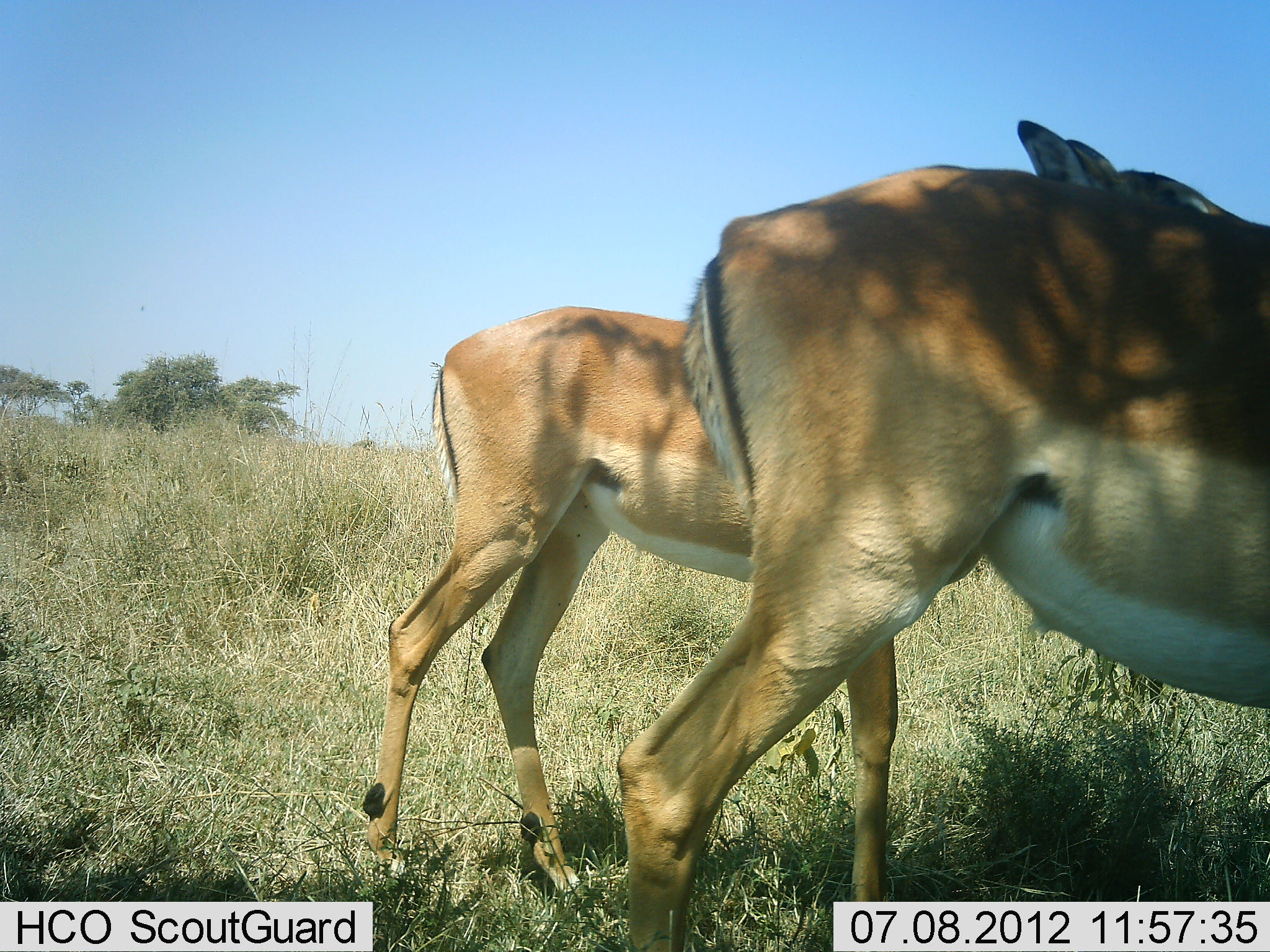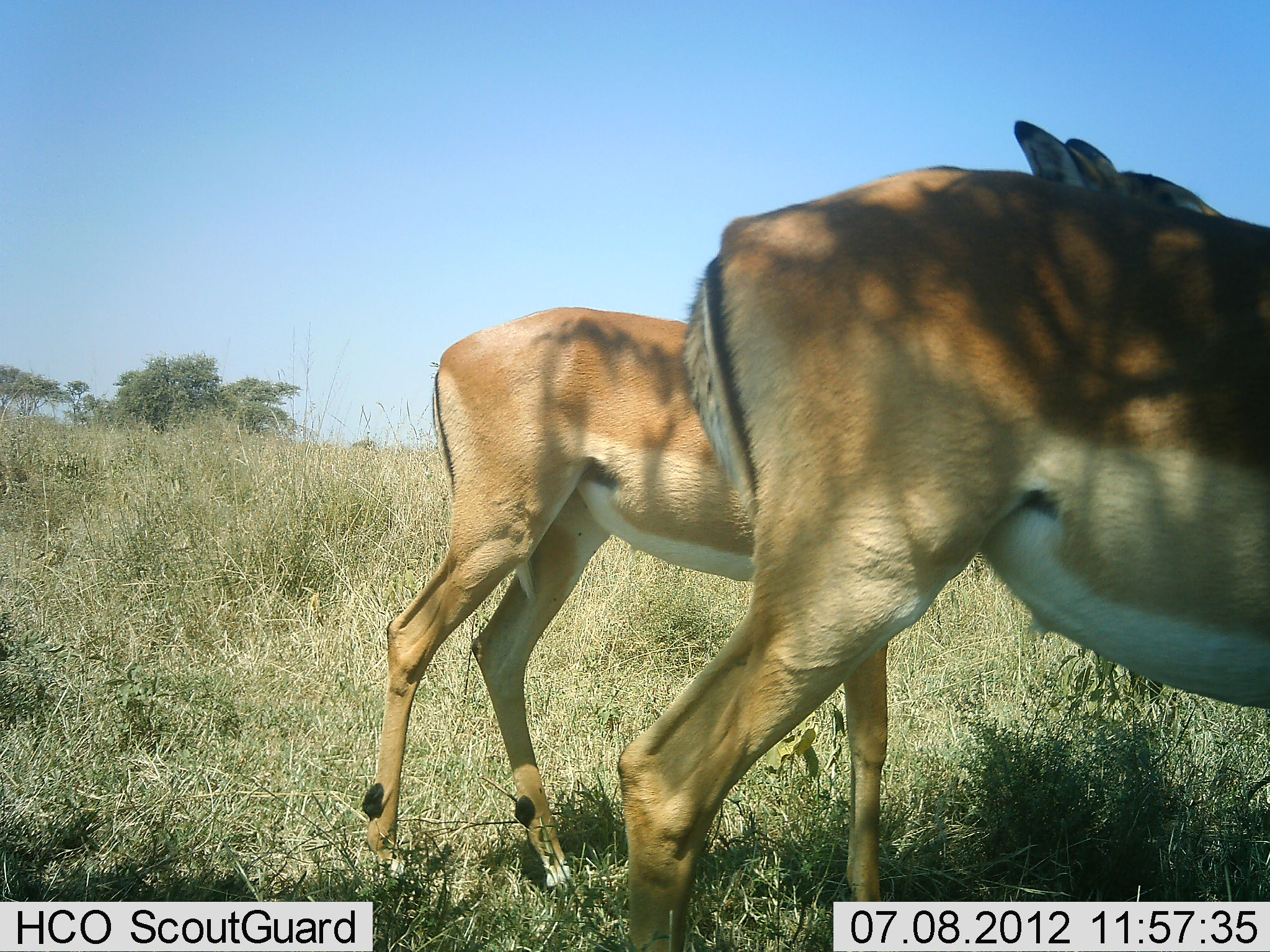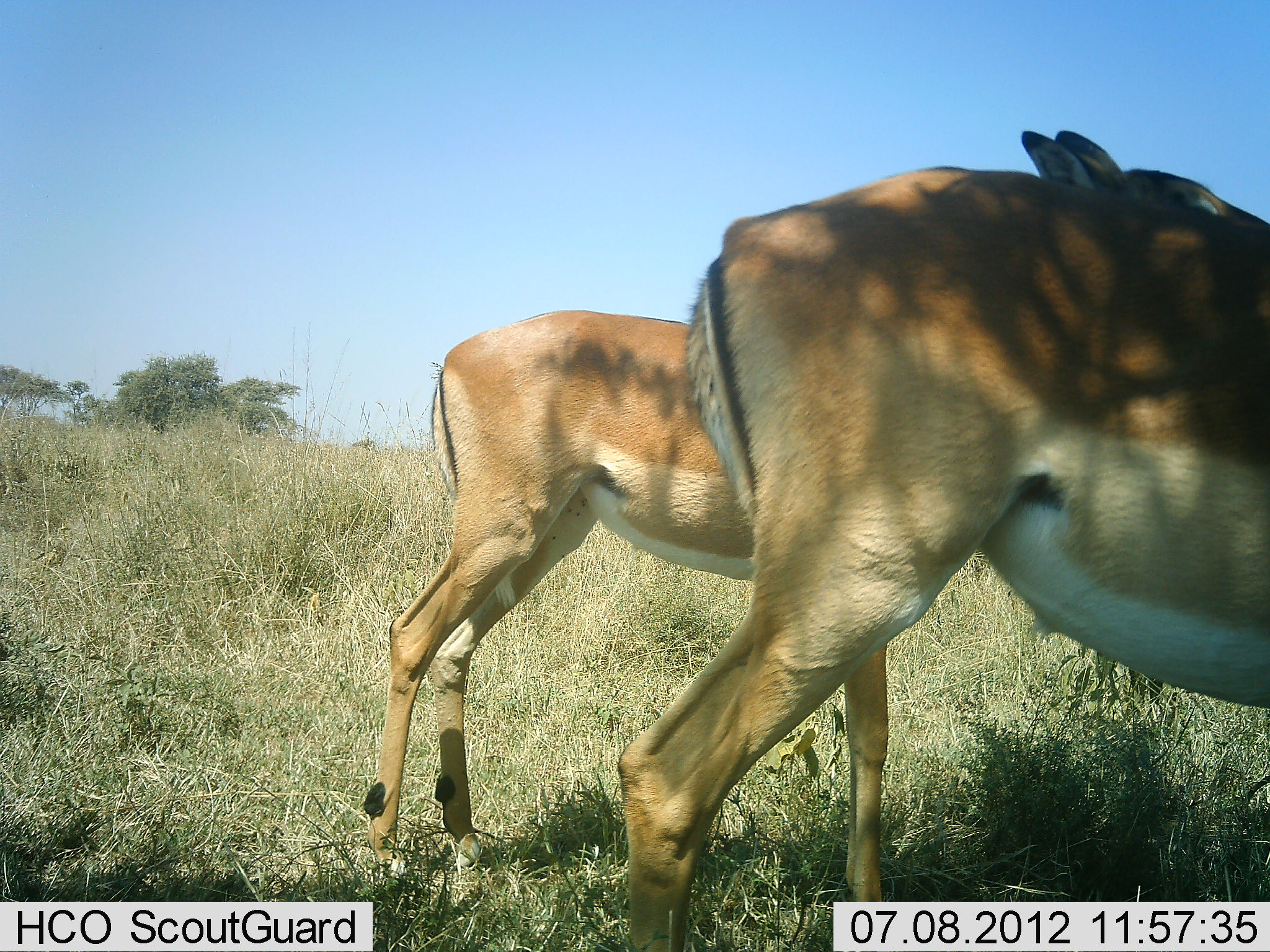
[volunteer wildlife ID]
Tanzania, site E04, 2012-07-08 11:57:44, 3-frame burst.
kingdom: Animalia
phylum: Chordata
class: Mammalia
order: Artiodactyla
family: Bovidae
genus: Aepyceros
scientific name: Aepyceros melampus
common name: impala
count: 2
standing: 80%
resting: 0%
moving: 20%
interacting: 0%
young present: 10%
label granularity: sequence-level